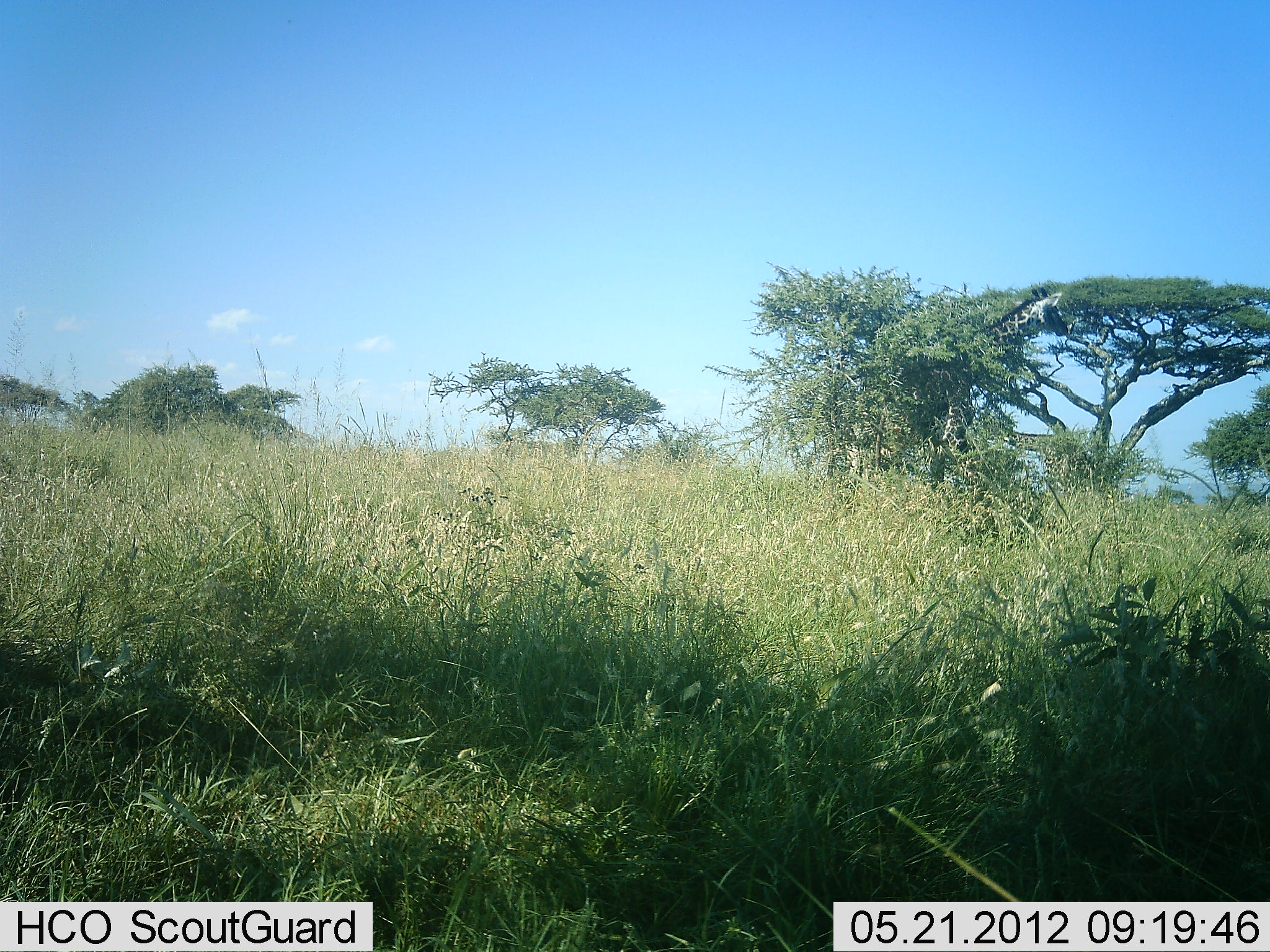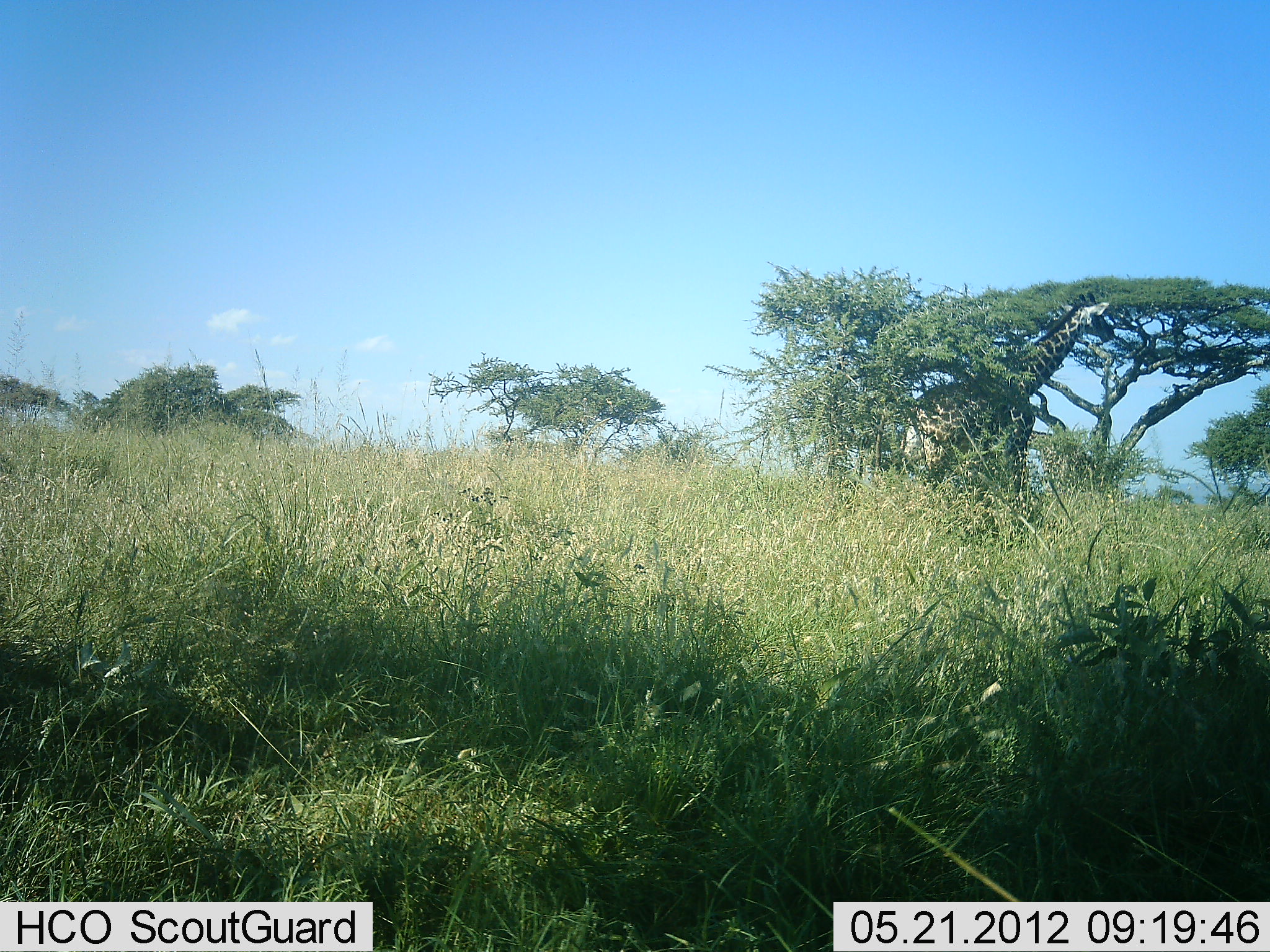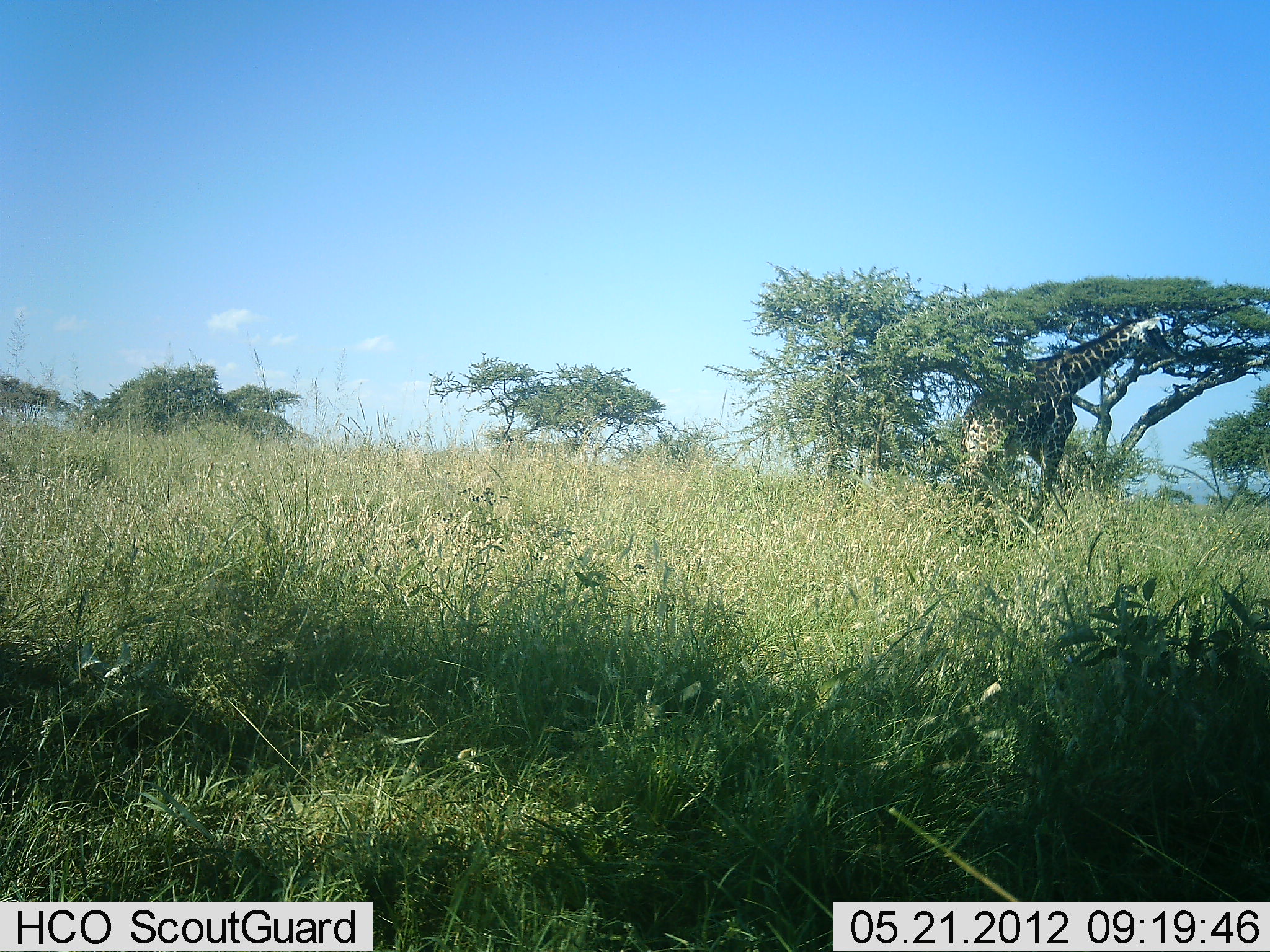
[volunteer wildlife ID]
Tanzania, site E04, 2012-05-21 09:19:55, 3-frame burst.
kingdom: Animalia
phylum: Chordata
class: Mammalia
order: Artiodactyla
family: Giraffidae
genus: Giraffa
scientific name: Giraffa camelopardalis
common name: giraffe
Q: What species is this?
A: Giraffe (Giraffa camelopardalis).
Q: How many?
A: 1.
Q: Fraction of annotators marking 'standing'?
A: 10%.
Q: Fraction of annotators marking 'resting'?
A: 0%.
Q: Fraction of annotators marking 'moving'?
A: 90%.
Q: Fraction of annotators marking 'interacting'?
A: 0%.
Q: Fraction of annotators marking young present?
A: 0%.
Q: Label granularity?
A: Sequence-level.